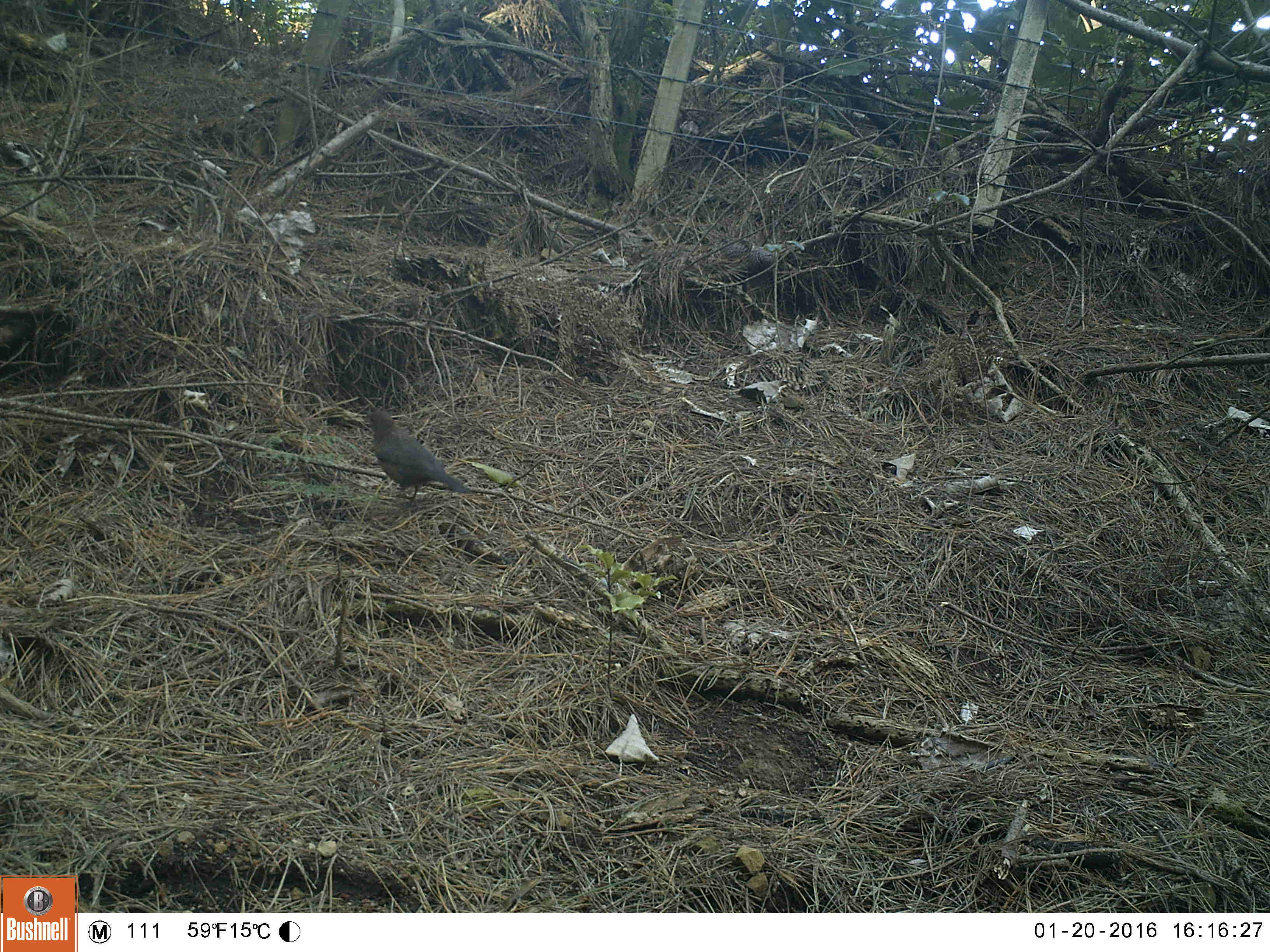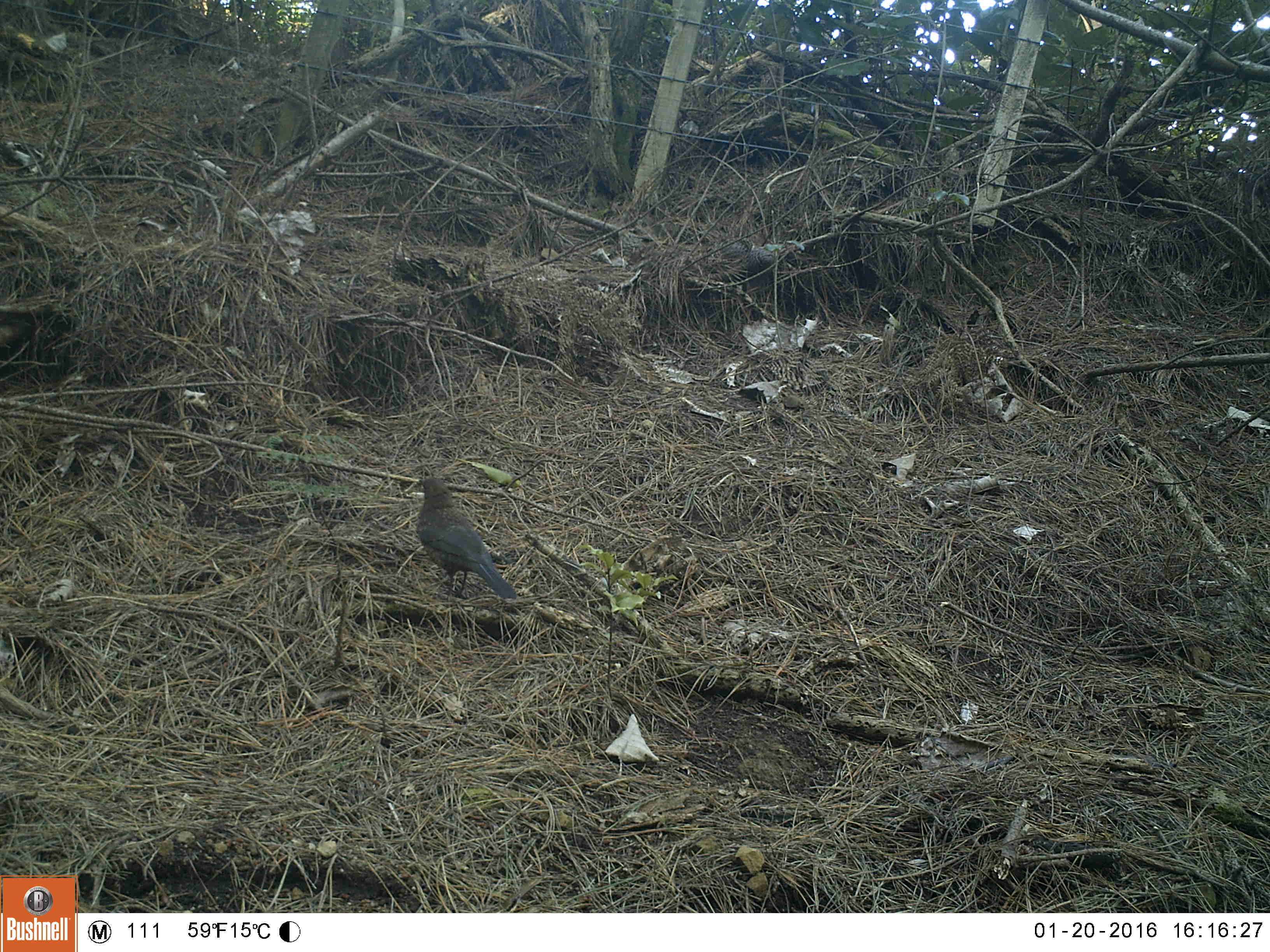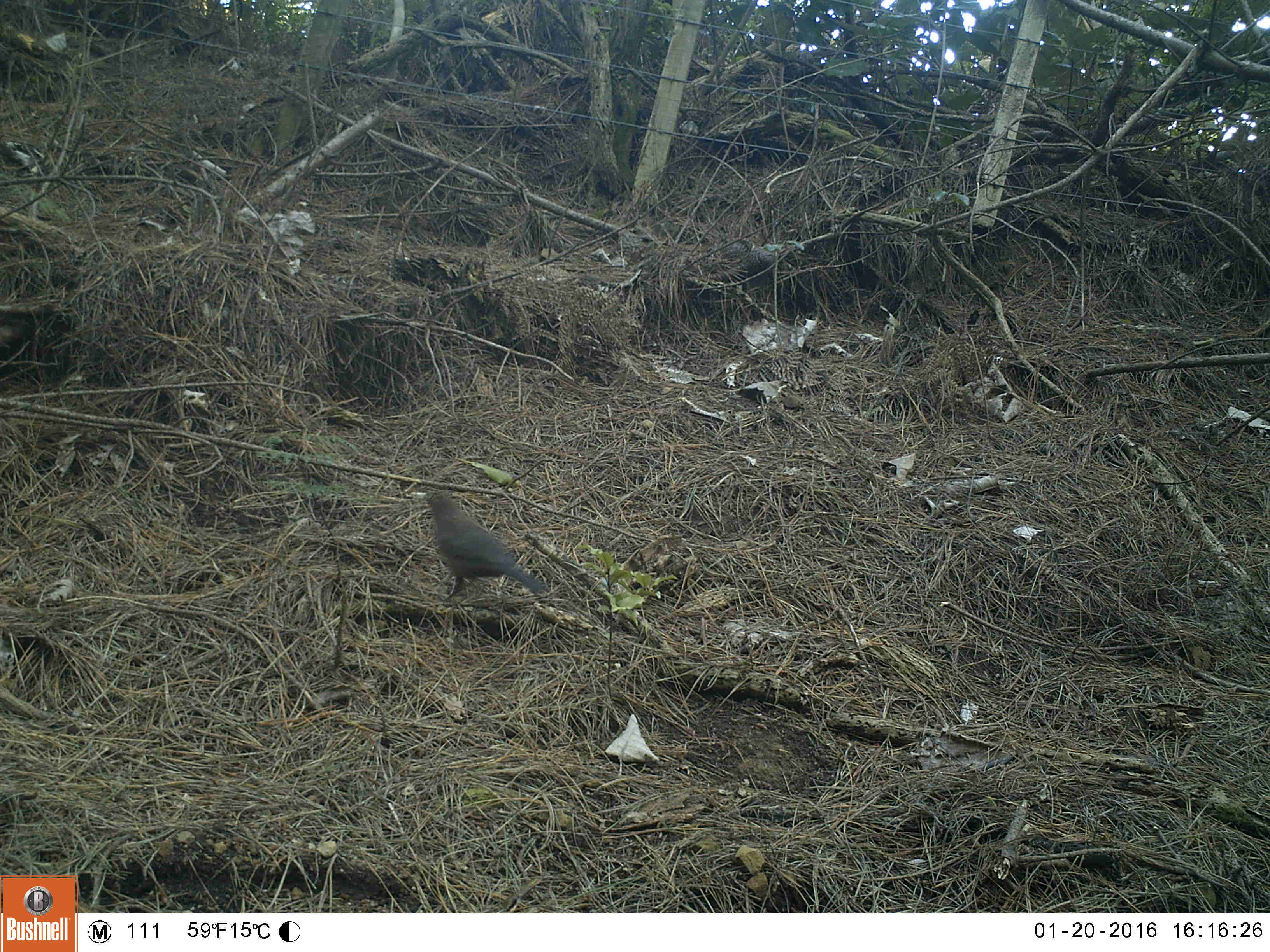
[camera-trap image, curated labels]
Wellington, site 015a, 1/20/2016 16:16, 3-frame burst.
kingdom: Animalia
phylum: Chordata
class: Aves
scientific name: Aves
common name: bird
Bird (Aves).